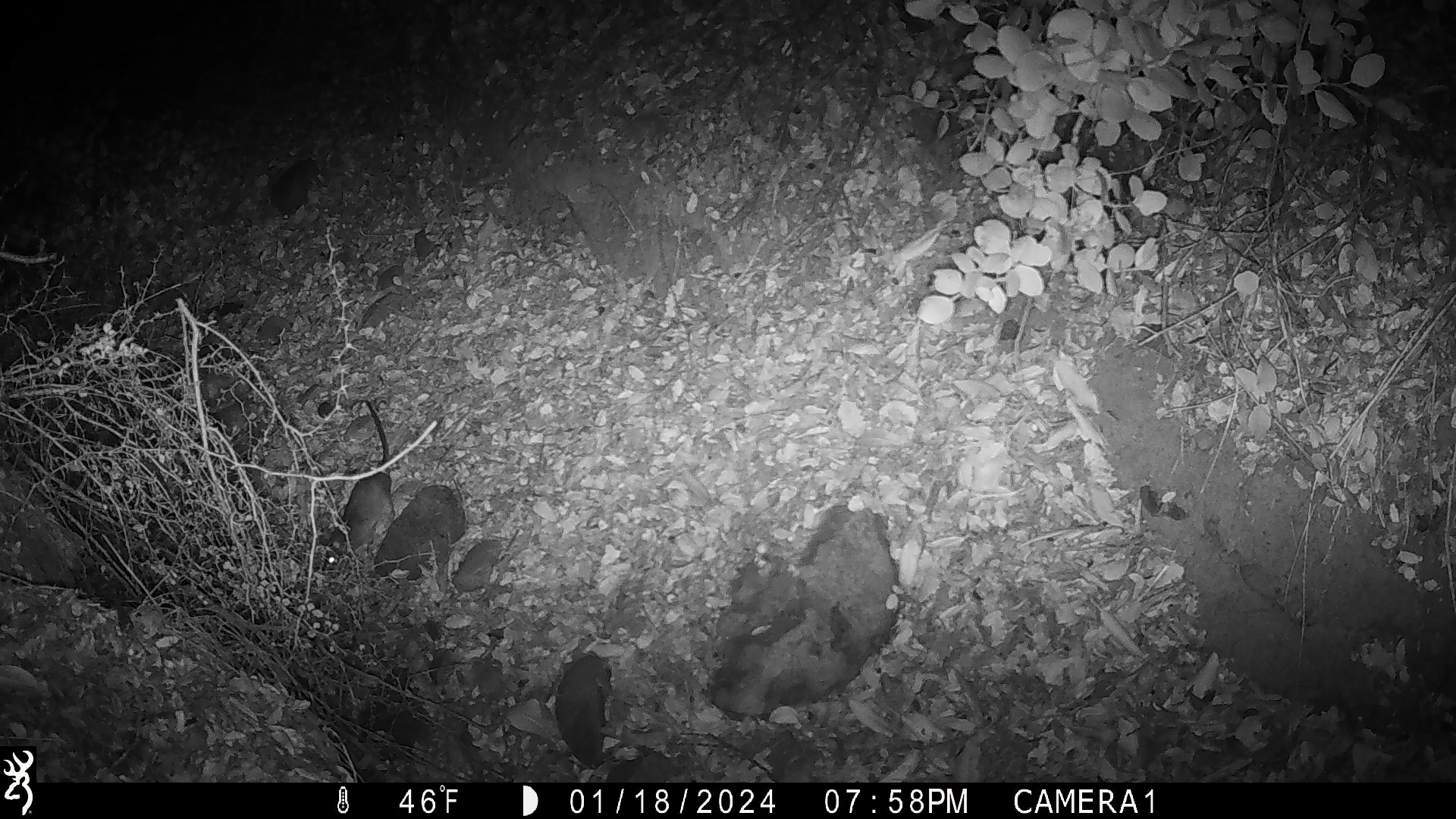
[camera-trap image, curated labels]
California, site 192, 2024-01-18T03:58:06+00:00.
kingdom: Animalia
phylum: Chordata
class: Mammalia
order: Rodentia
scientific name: Rodentia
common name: mouse or rat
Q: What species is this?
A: Mouse or rat (Rodentia).